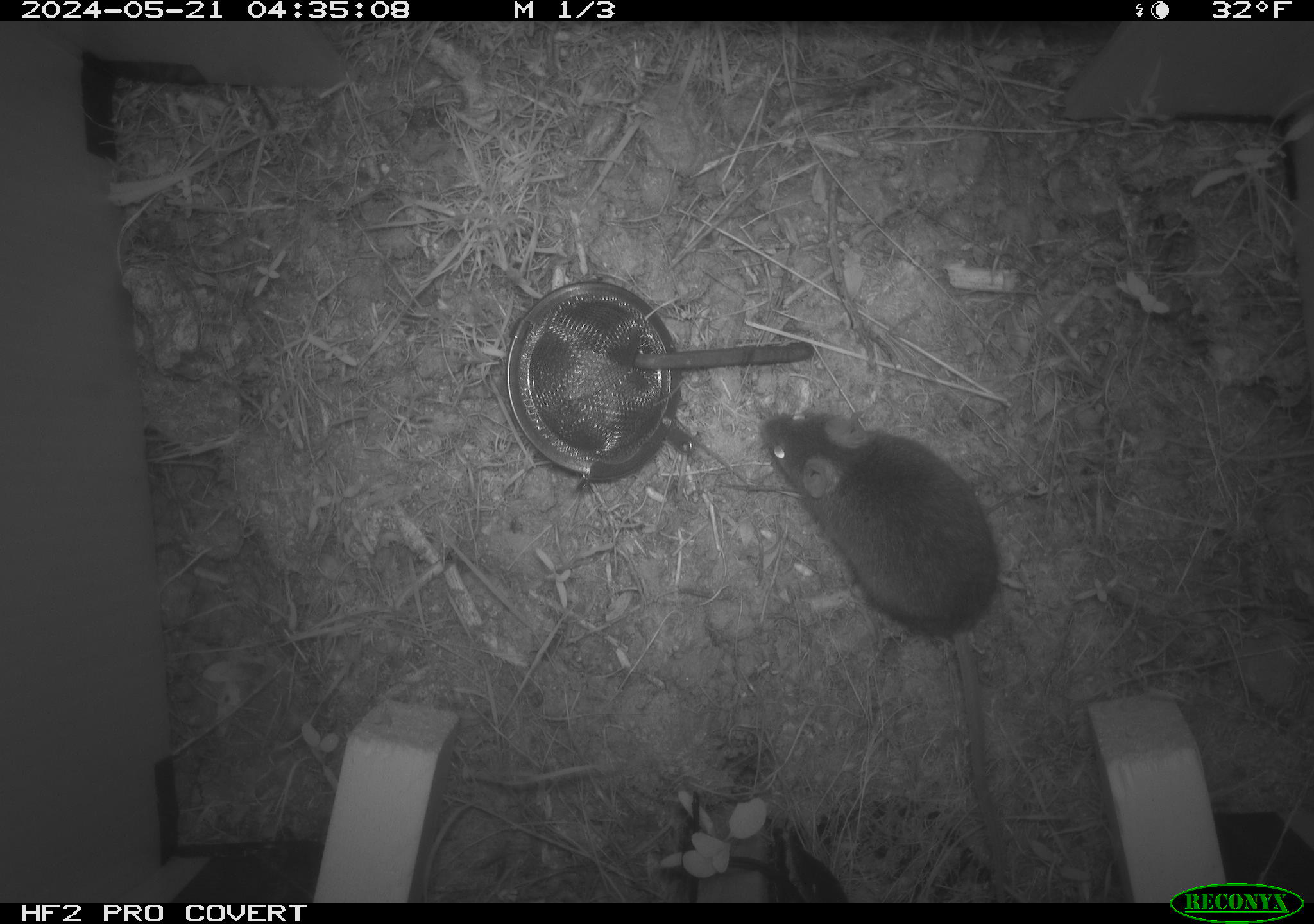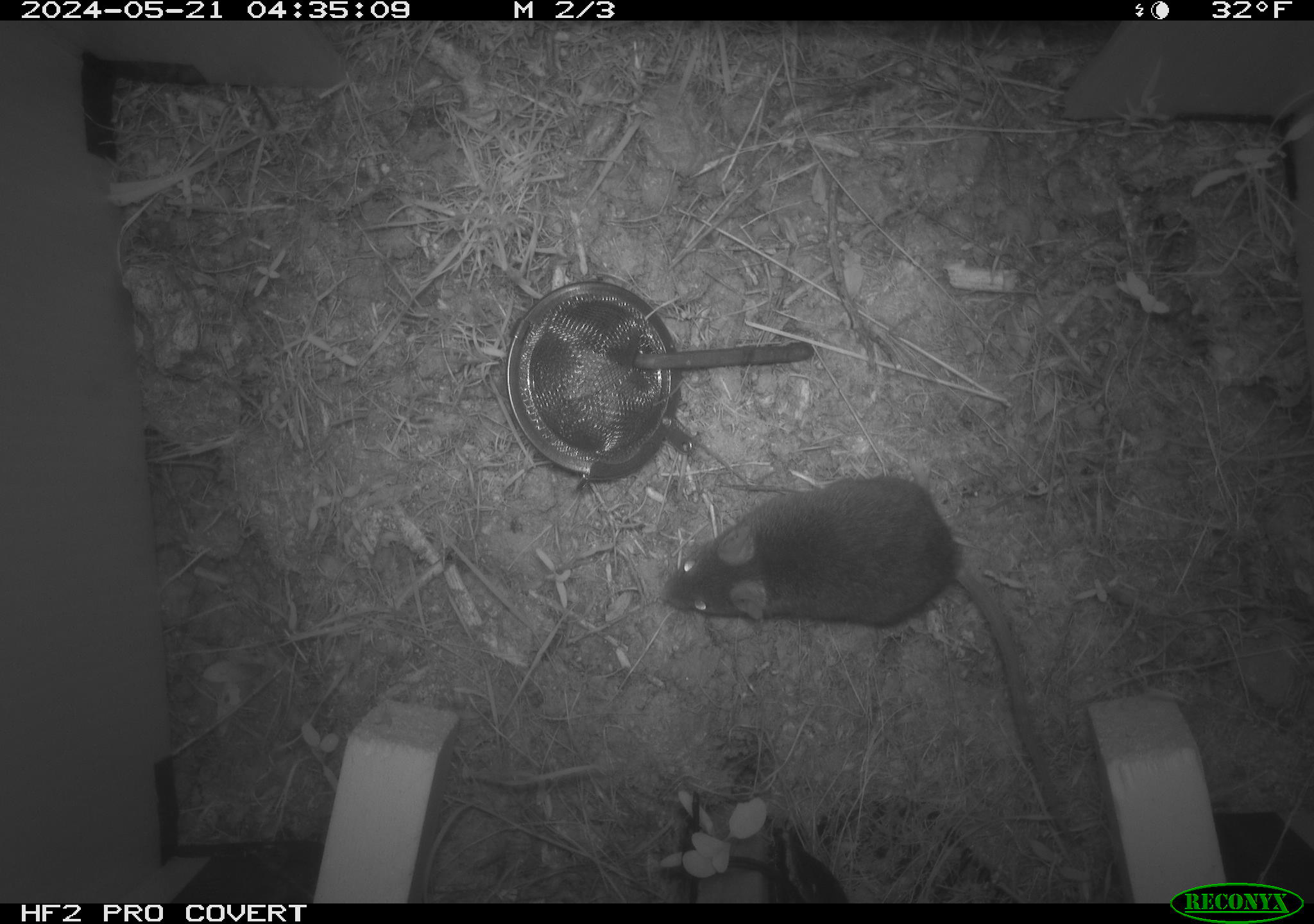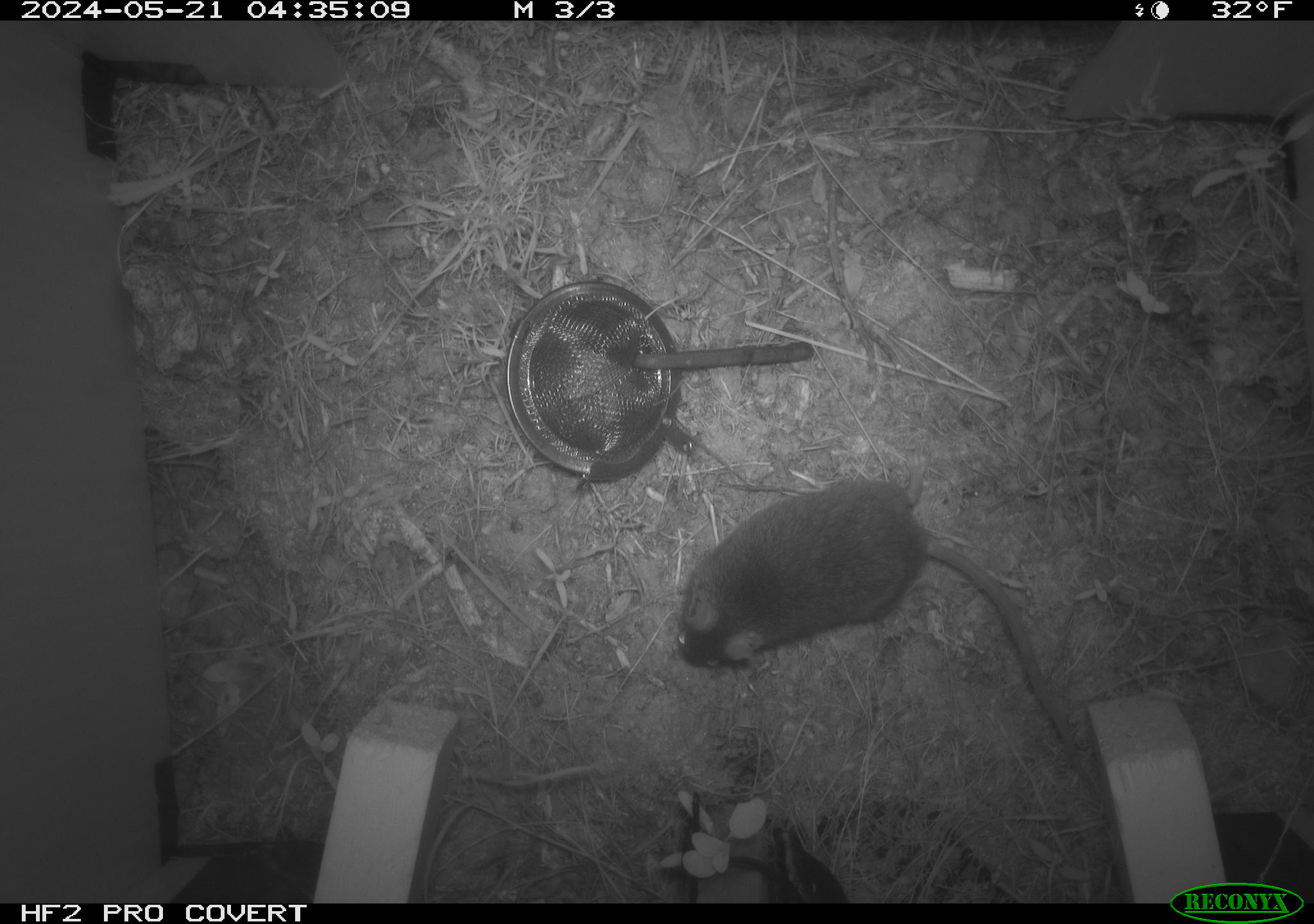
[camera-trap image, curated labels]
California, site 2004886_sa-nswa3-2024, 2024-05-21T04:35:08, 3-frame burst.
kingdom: Animalia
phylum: Chordata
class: Mammalia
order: Rodentia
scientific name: Rodentia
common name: rodent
Rodent (Rodentia).